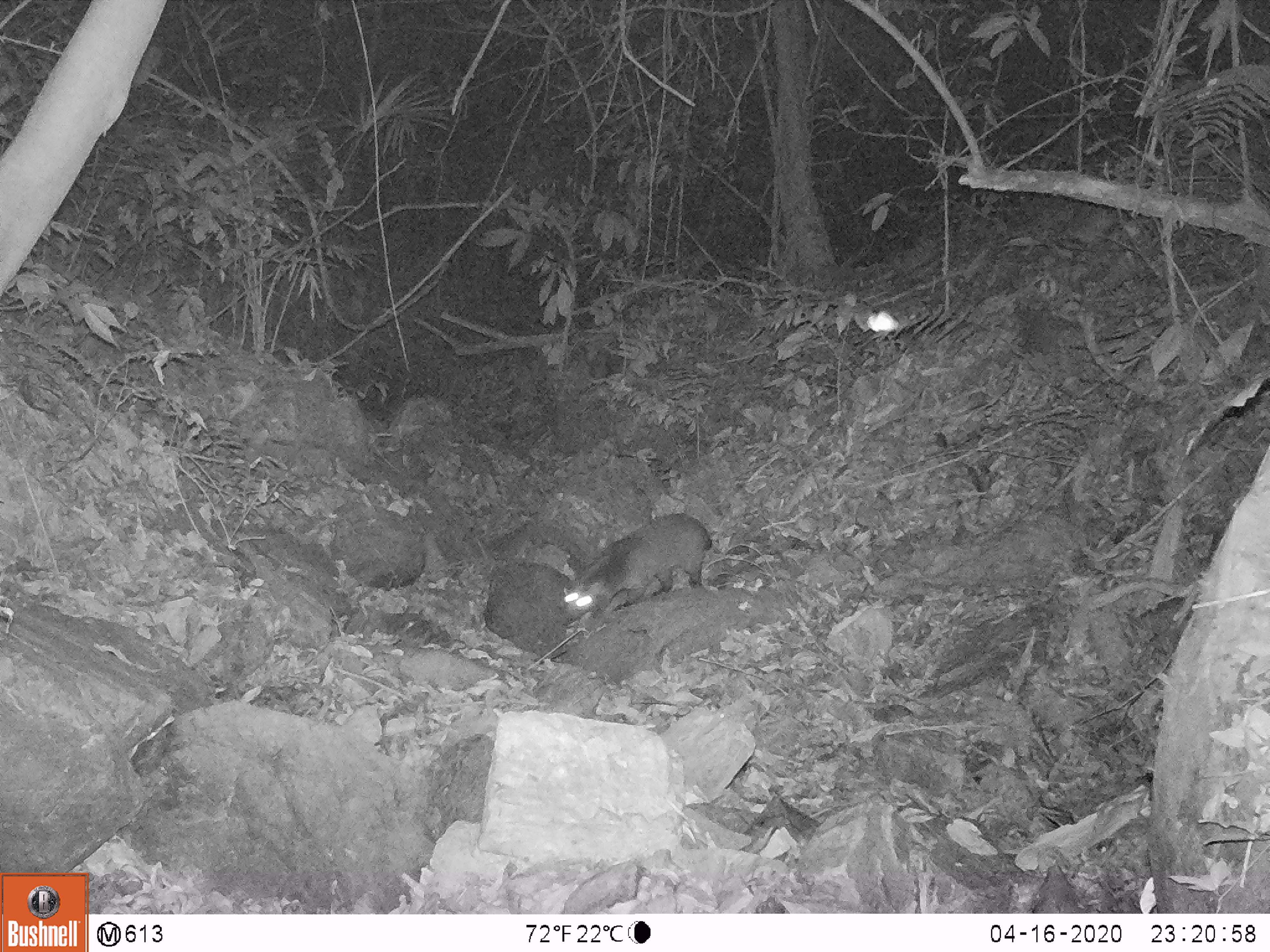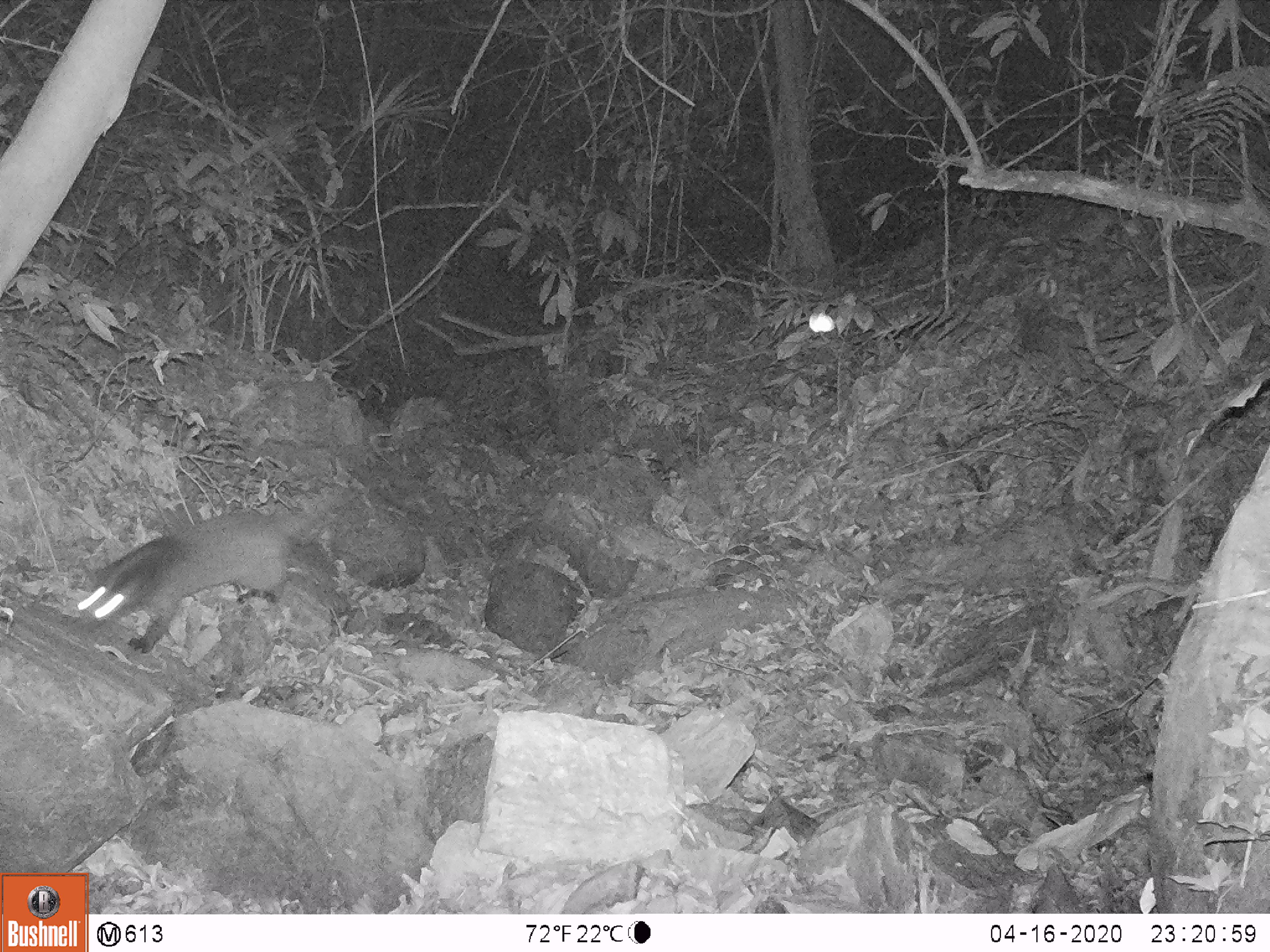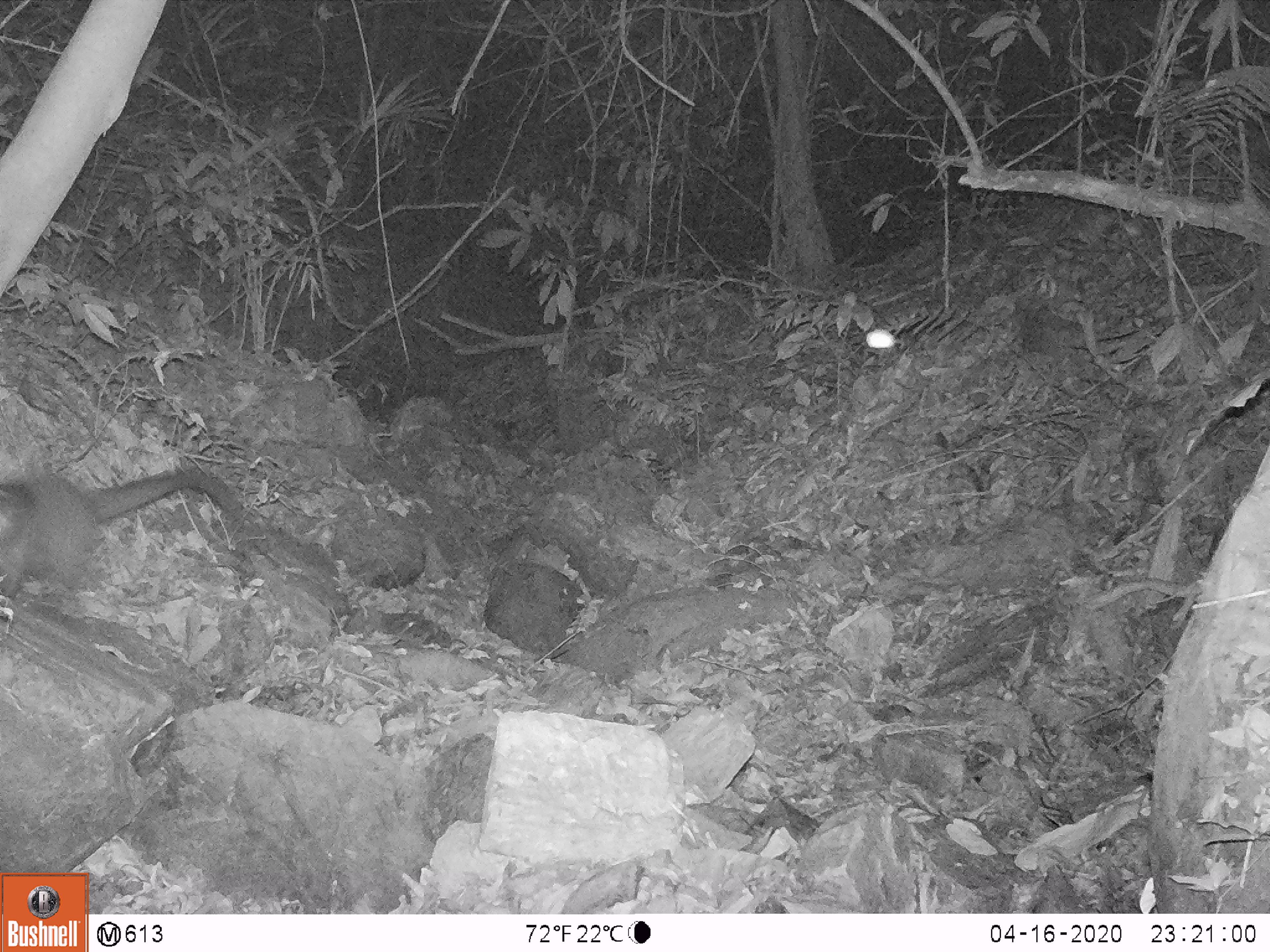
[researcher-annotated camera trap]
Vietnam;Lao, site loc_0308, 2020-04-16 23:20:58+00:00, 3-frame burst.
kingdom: Animalia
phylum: Chordata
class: Mammalia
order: Carnivora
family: Viverridae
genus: Paguma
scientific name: Paguma larvata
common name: masked palm civet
Masked palm civet (Paguma larvata). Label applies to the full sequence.